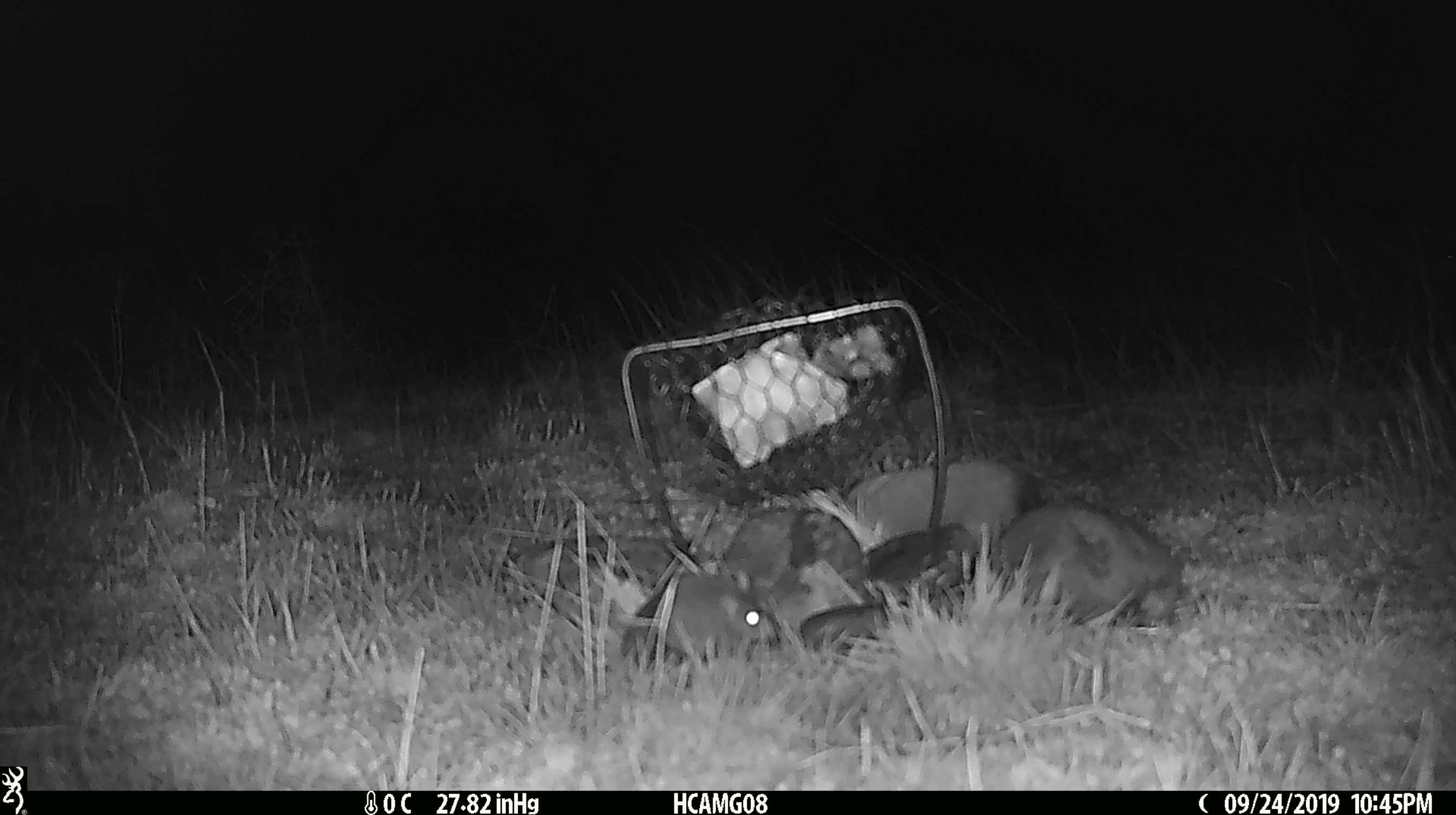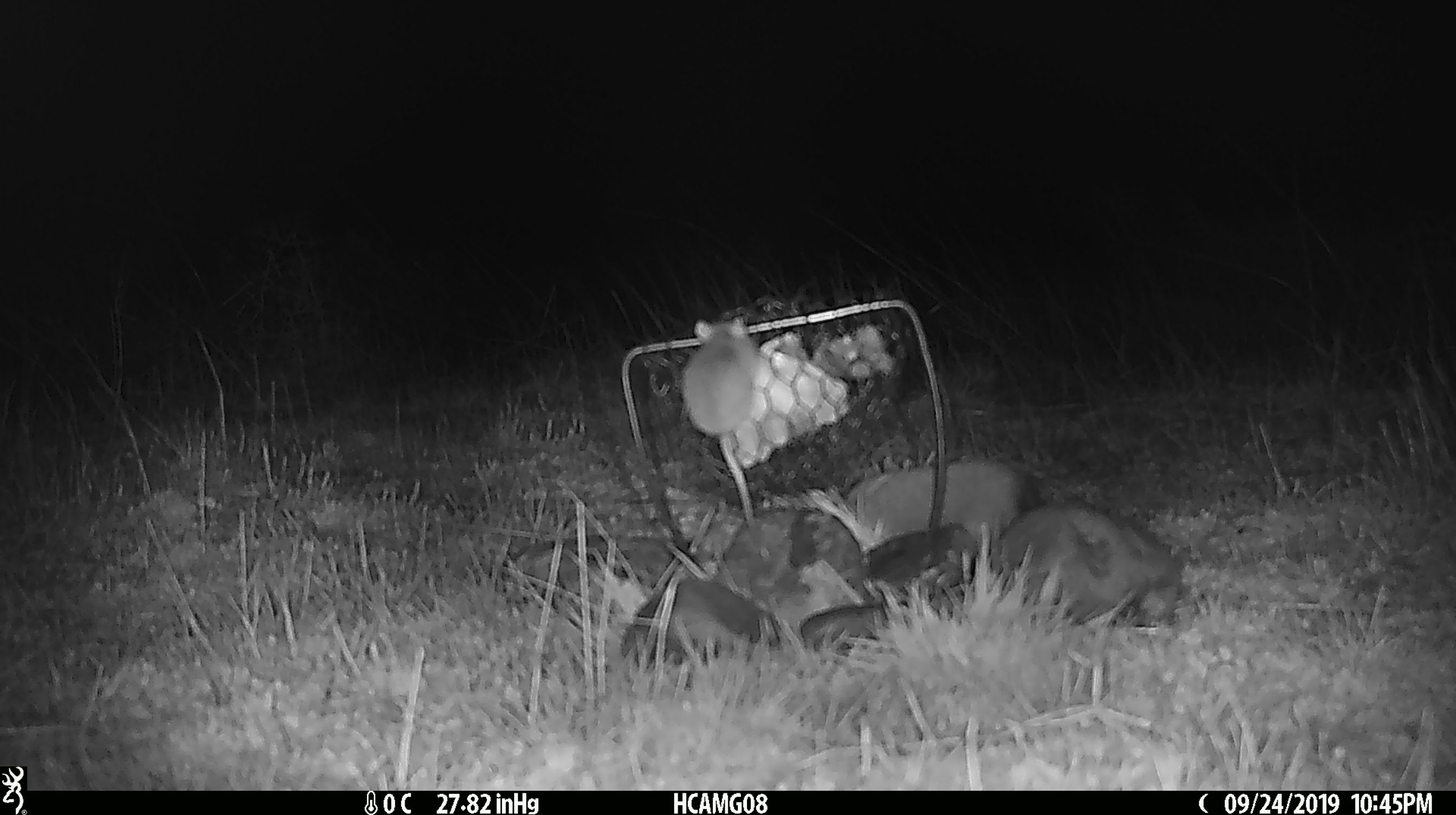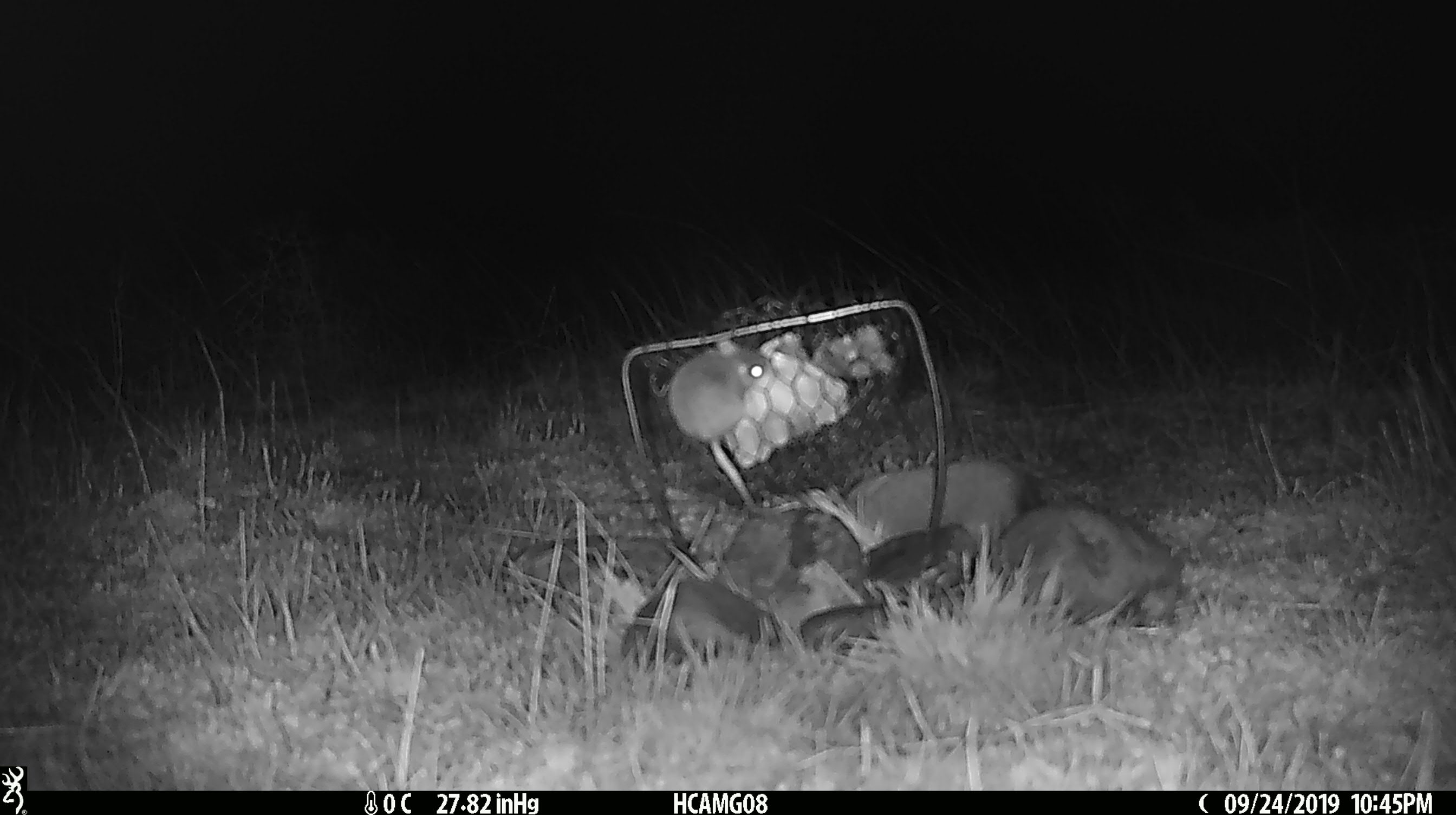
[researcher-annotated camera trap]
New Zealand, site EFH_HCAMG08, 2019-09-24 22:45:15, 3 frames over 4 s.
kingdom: Animalia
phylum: Chordata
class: Mammalia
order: Rodentia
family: Muridae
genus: Mus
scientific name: Mus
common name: mouse